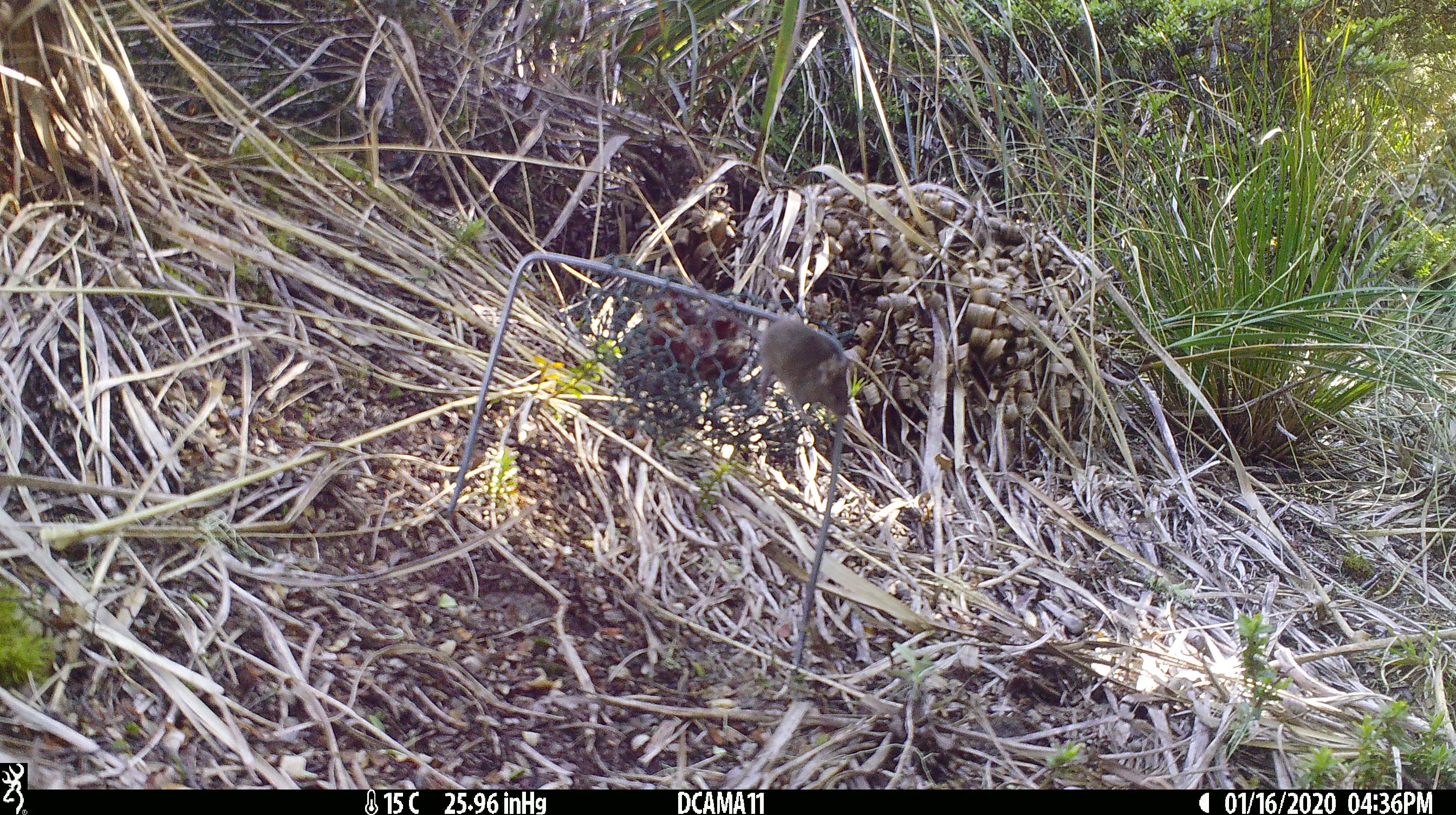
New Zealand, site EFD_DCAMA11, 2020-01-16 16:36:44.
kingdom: Animalia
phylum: Chordata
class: Mammalia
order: Rodentia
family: Muridae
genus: Mus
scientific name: Mus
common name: mouse